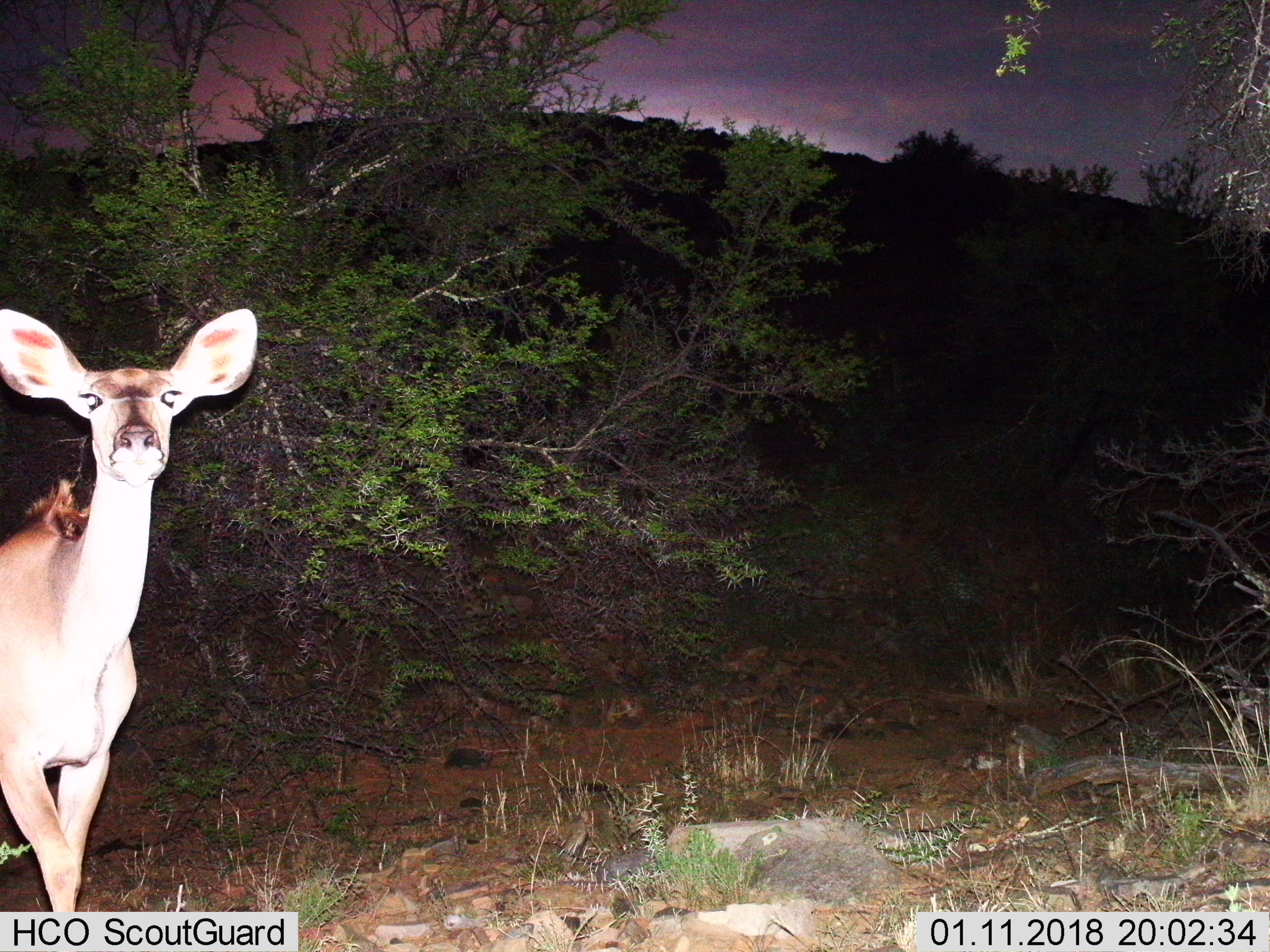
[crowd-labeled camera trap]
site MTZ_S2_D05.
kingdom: Animalia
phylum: Chordata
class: Mammalia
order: Artiodactyla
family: Bovidae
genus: Tragelaphus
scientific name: Tragelaphus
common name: kudu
Kudu (Tragelaphus), count 1. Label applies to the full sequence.